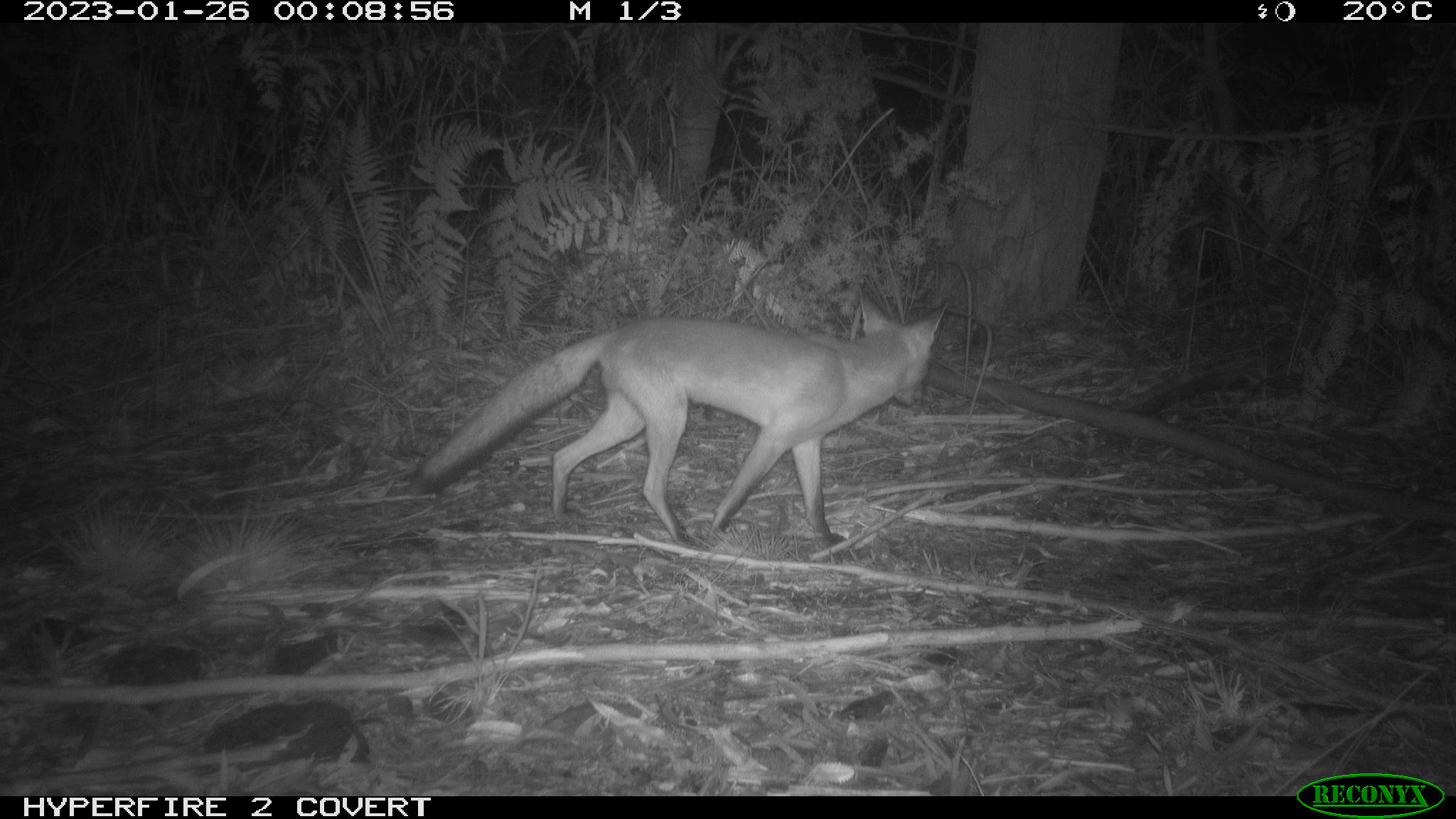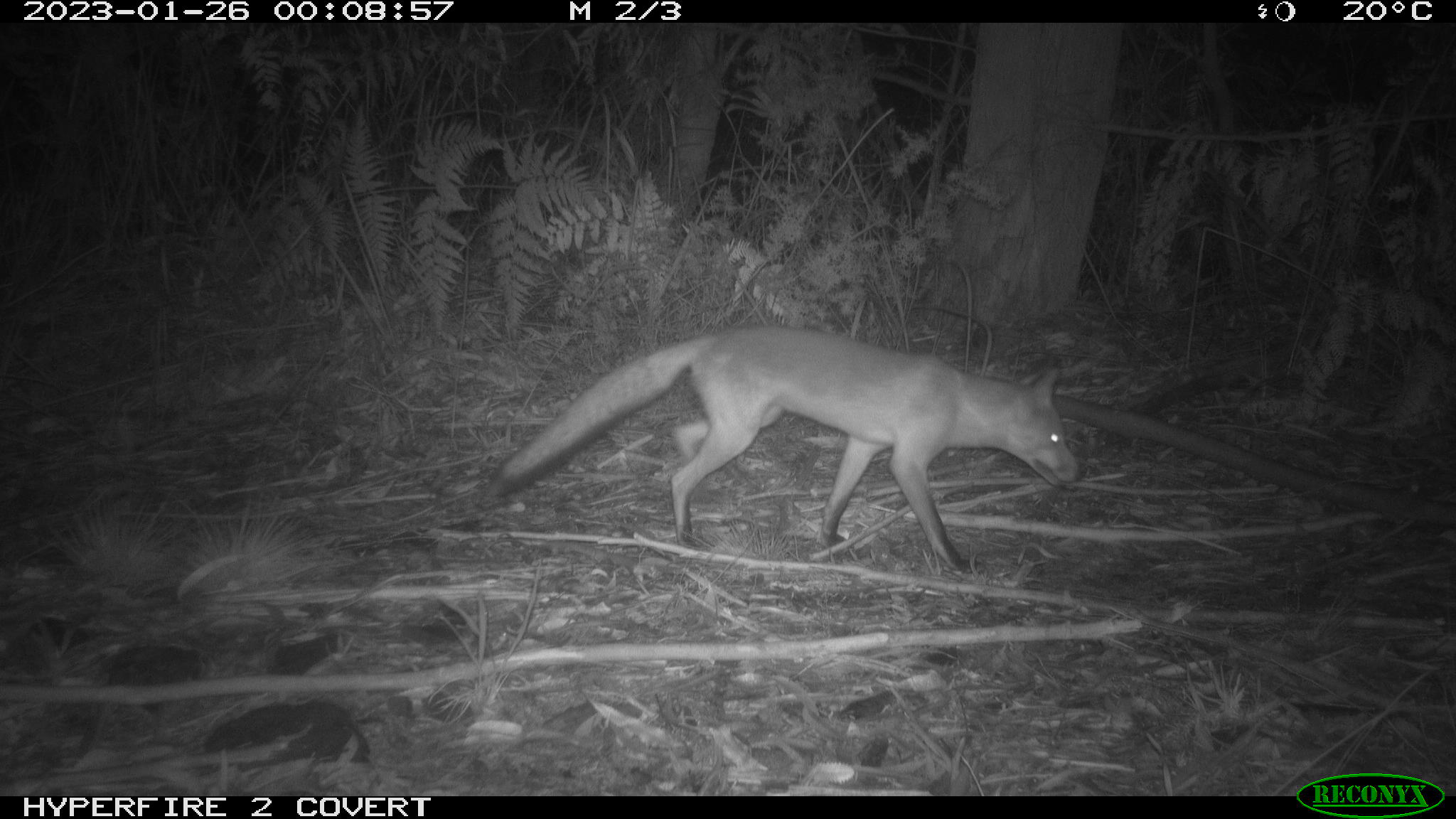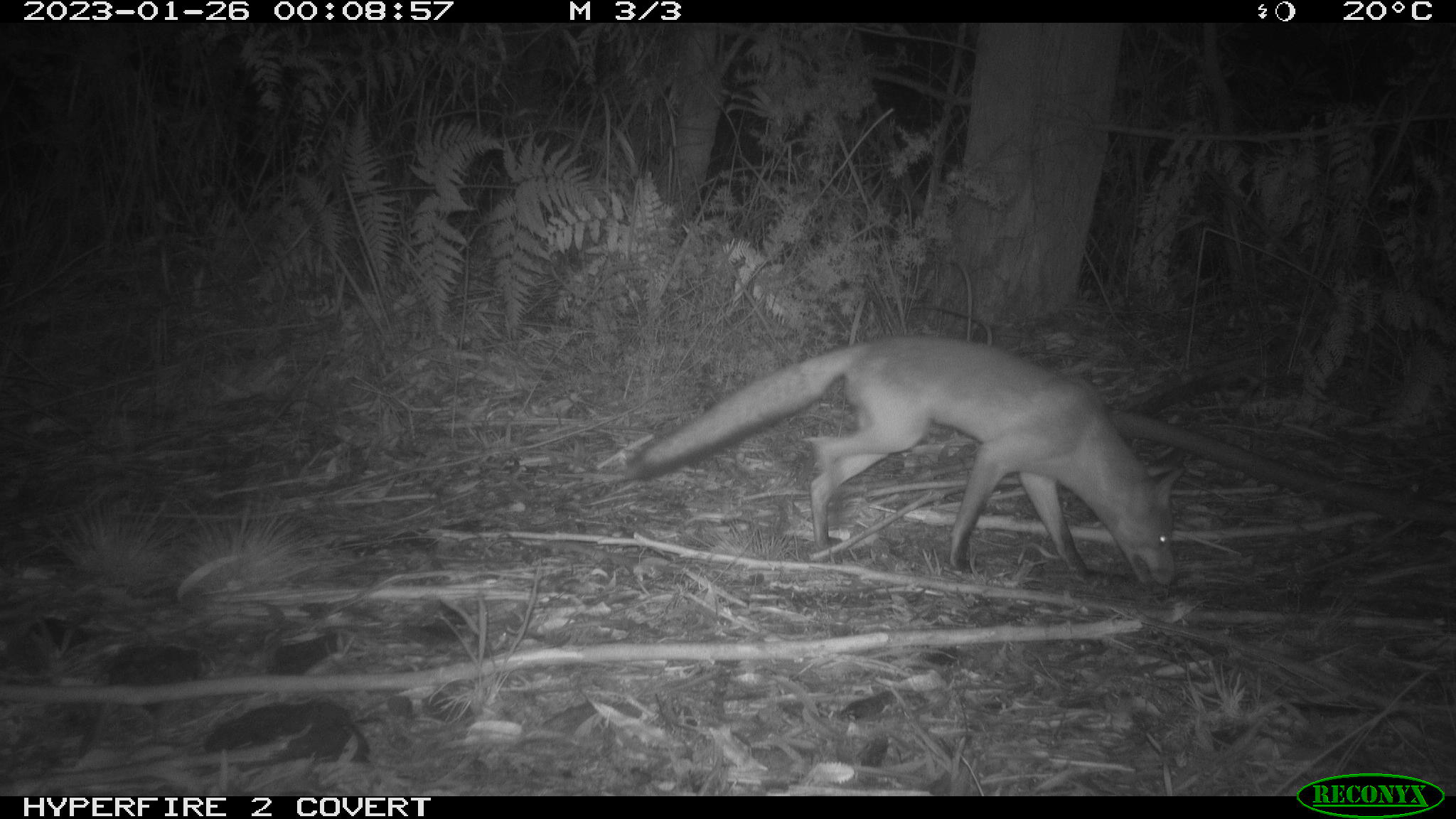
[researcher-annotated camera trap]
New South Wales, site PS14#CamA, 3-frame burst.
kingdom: Animalia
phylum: Chordata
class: Mammalia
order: Carnivora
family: Canidae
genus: Vulpes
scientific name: Vulpes vulpes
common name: red fox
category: fox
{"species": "fox (red fox) (Vulpes vulpes)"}